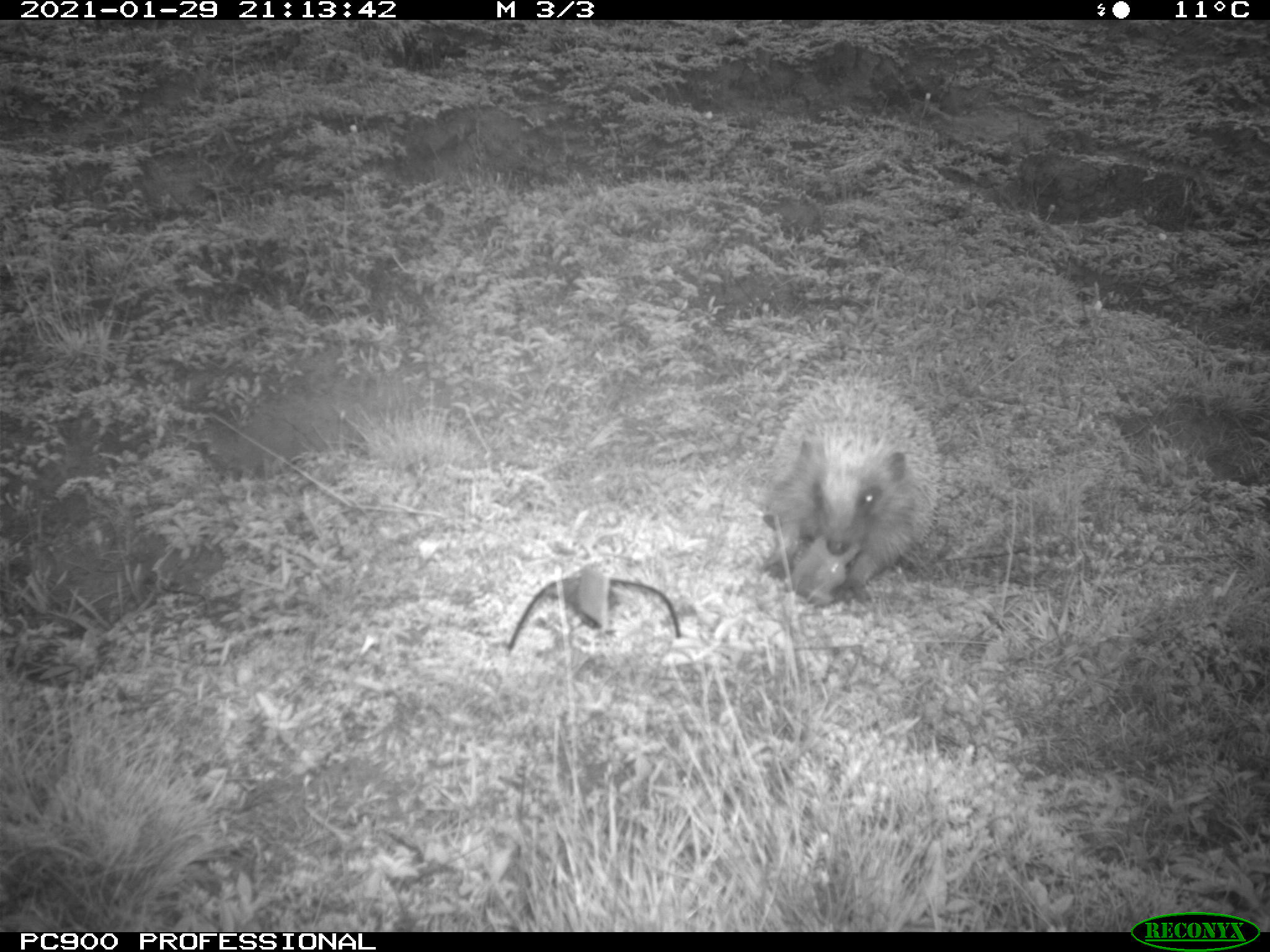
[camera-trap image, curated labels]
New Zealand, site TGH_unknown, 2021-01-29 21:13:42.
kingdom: Animalia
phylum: Chordata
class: Mammalia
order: Eulipotyphla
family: Erinaceidae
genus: Erinaceus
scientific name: Erinaceus europaeus europaeus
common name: european hedgehog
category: hedgehog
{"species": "hedgehog (european hedgehog) (Erinaceus europaeus europaeus)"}